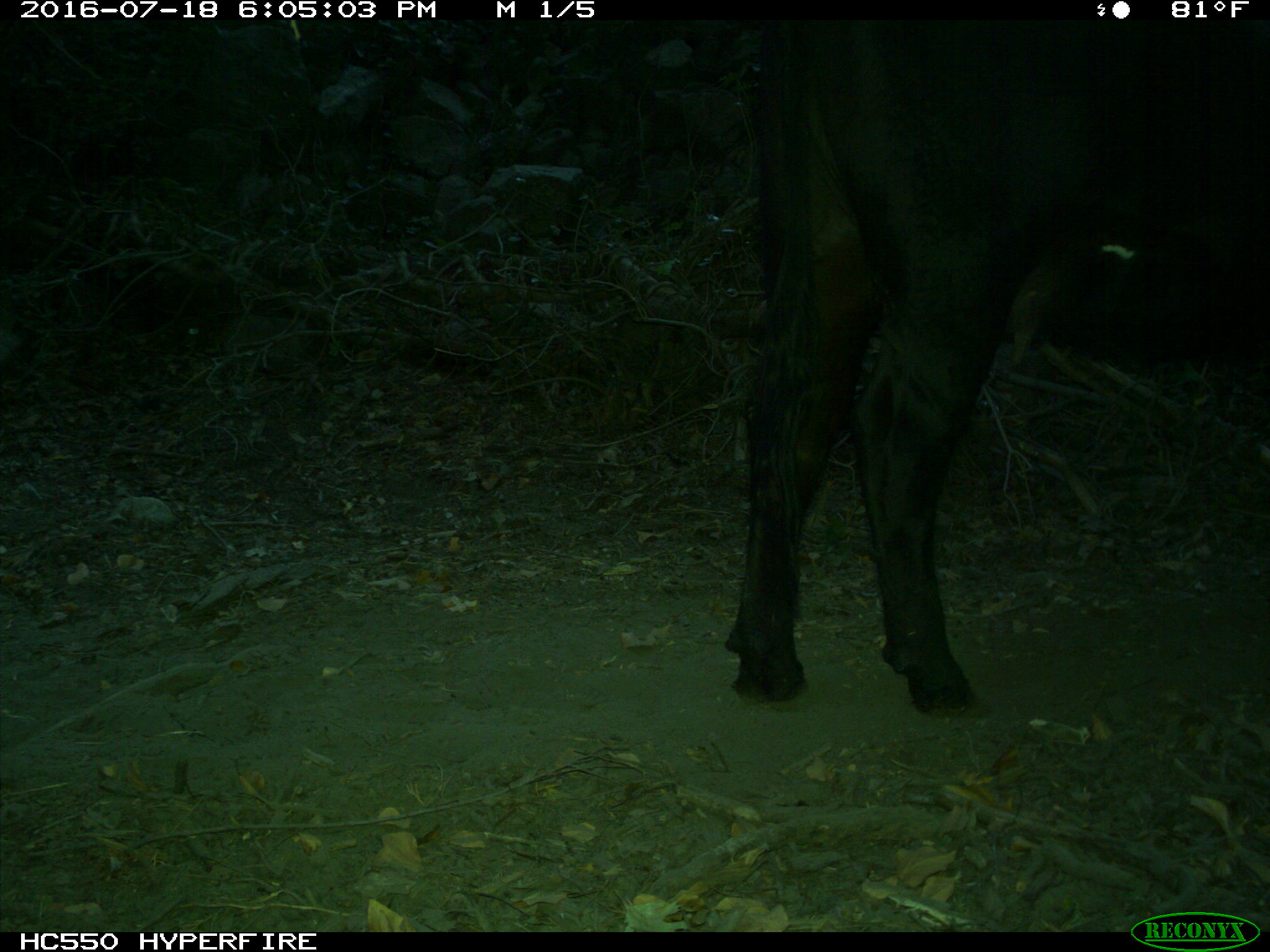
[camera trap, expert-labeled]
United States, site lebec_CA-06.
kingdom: Animalia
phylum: Chordata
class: Mammalia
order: Artiodactyla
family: Bovidae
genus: Bos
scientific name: Bos taurus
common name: domestic cow